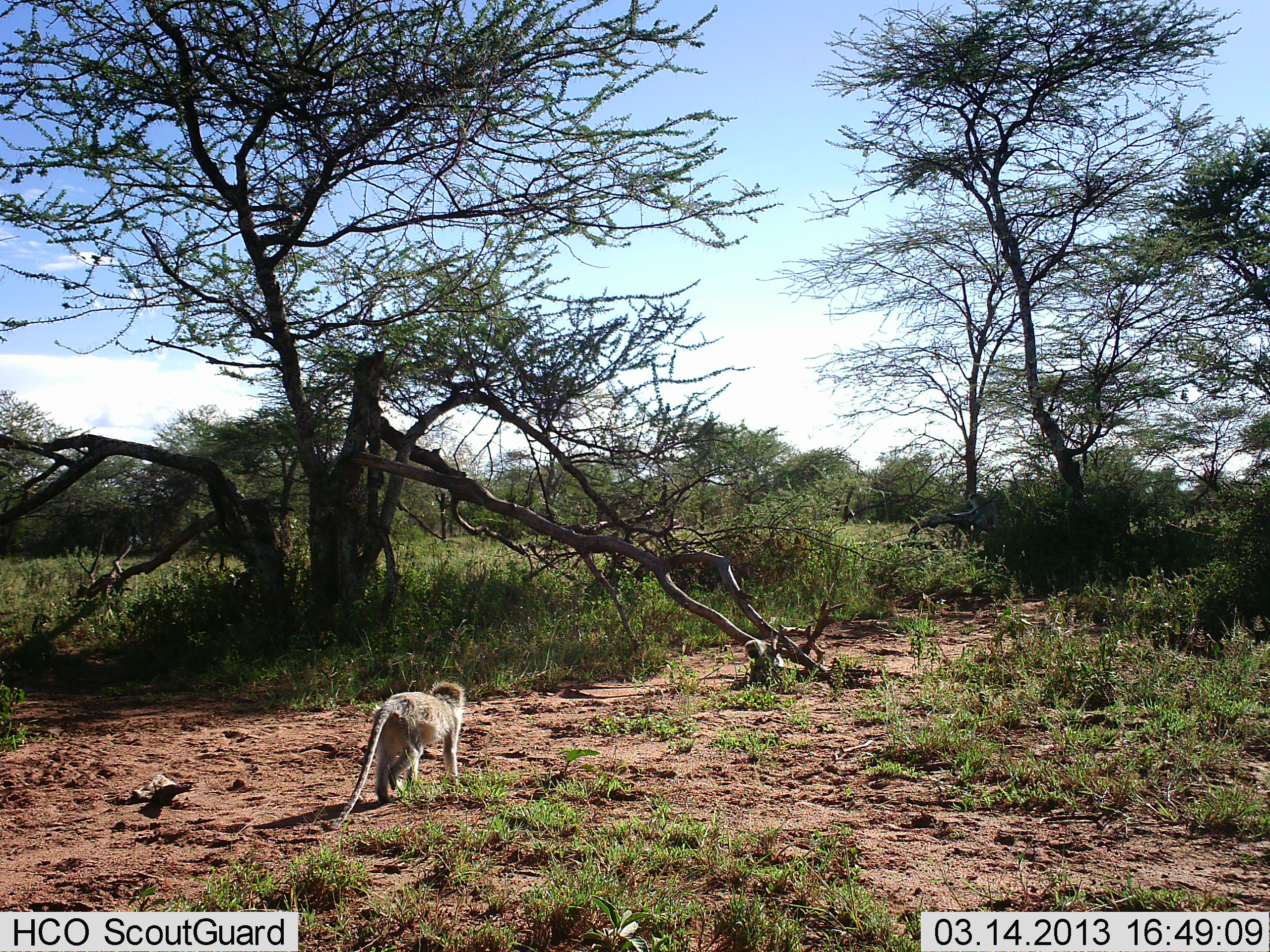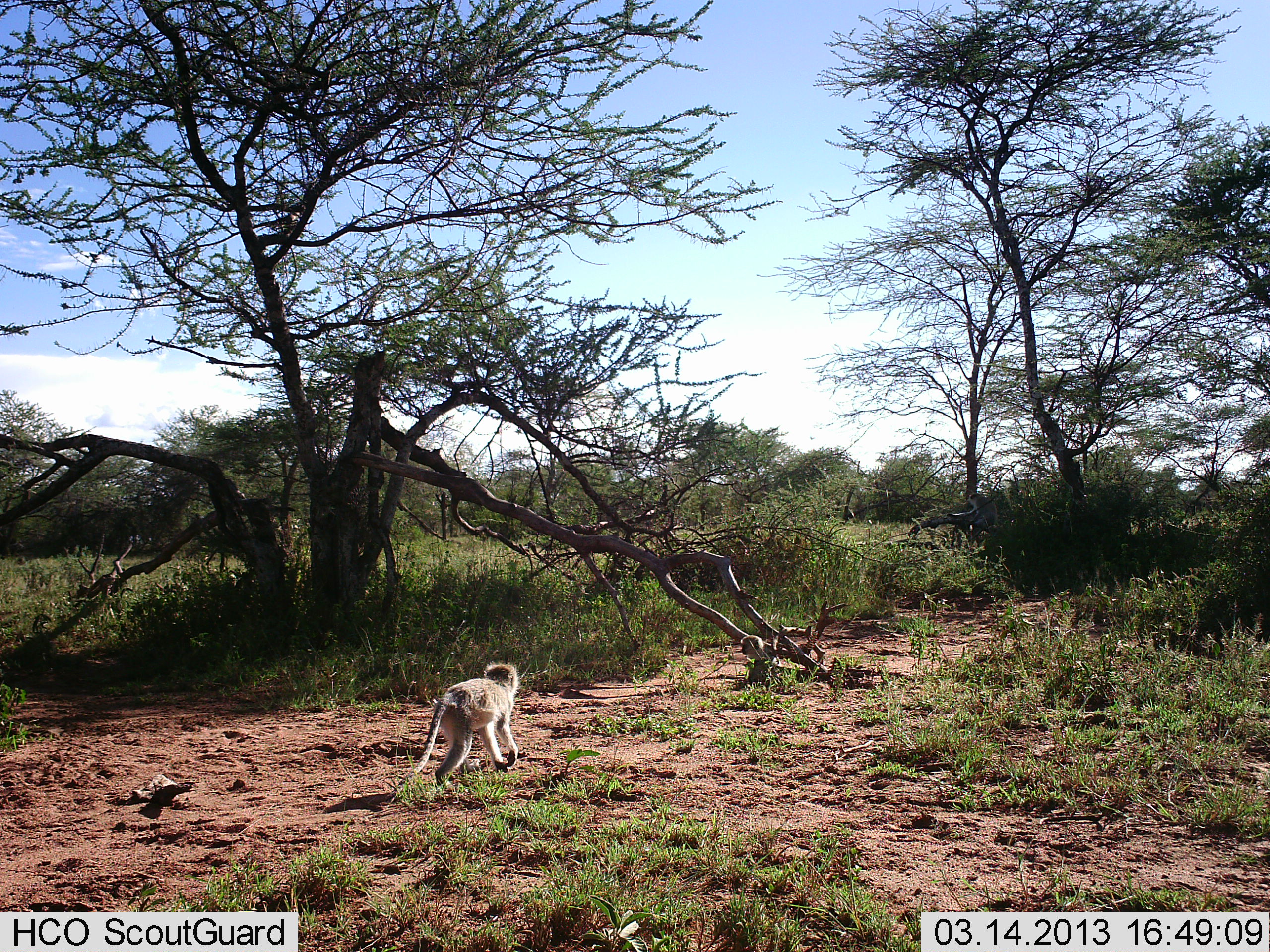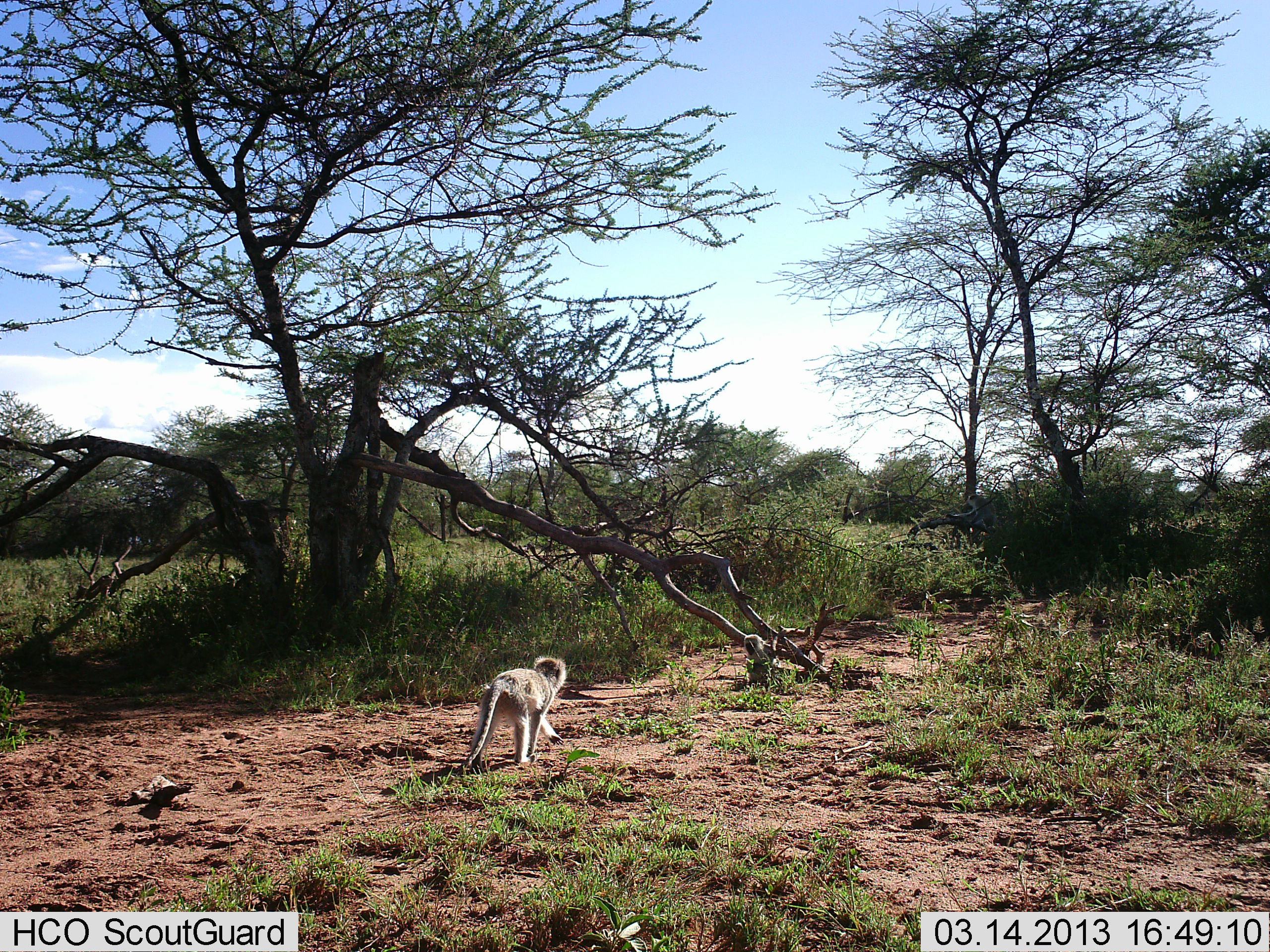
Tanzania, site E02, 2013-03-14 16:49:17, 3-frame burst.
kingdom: Animalia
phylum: Chordata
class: Mammalia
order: Primates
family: Cercopithecidae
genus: Chlorocebus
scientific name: Chlorocebus pygerythrus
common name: vervet monkey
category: monkeyvervet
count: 1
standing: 3%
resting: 30%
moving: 100%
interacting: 3%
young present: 5%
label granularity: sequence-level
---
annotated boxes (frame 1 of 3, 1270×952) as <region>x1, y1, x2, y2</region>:
animal: <region>327, 681, 465, 832</region>; <region>948, 492, 997, 543</region>; <region>742, 638, 785, 686</region>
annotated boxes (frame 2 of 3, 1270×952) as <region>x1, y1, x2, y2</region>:
animal: <region>378, 663, 520, 807</region>; <region>963, 493, 999, 545</region>; <region>739, 635, 776, 662</region>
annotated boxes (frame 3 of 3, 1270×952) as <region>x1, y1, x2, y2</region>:
animal: <region>447, 656, 566, 779</region>; <region>742, 634, 776, 682</region>; <region>967, 494, 997, 542</region>